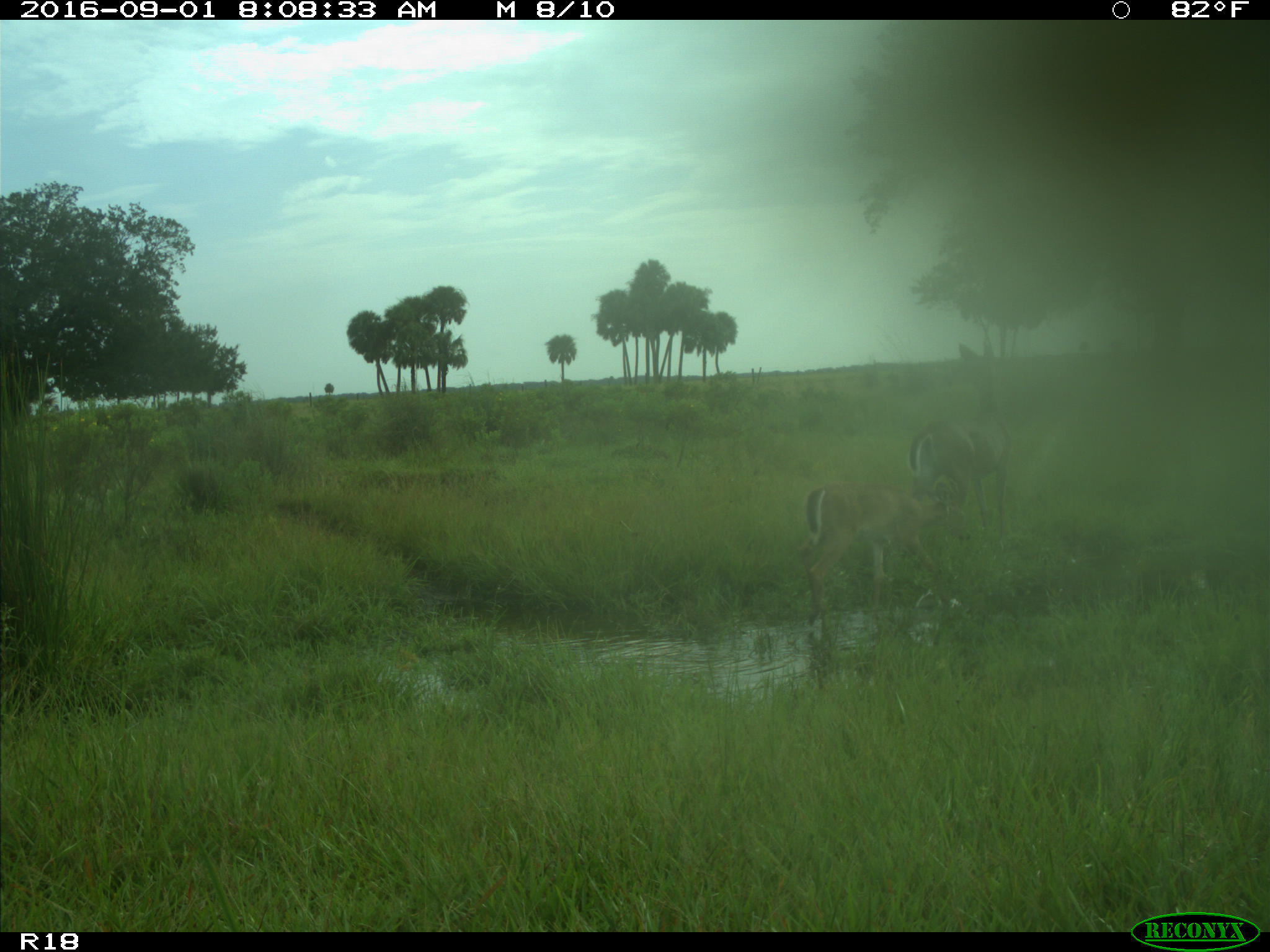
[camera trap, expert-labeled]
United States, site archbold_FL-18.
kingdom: Animalia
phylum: Chordata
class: Mammalia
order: Artiodactyla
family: Cervidae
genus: Odocoileus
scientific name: Odocoileus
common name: deer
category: unidentified deer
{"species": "unidentified deer (deer) (Odocoileus)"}